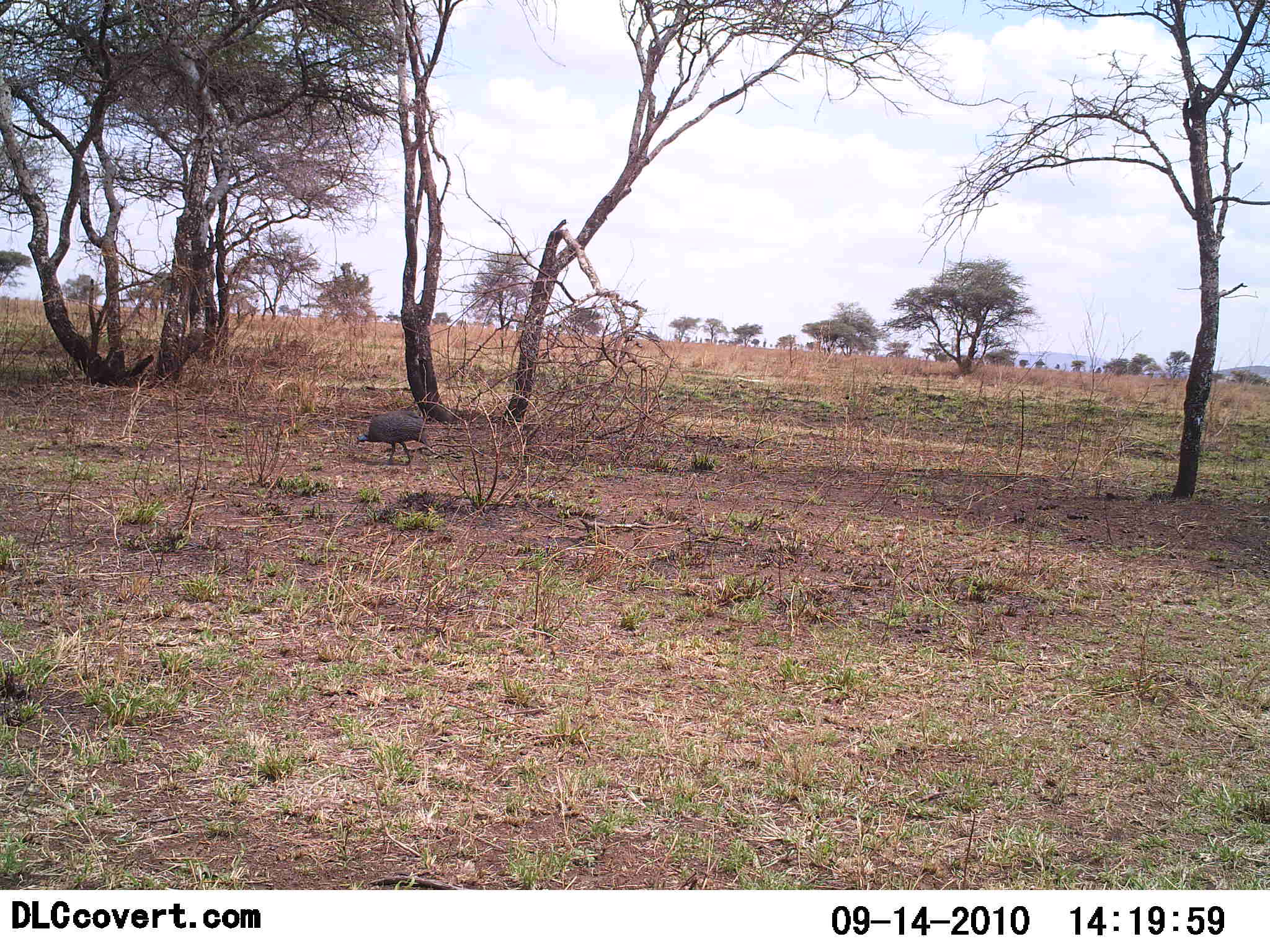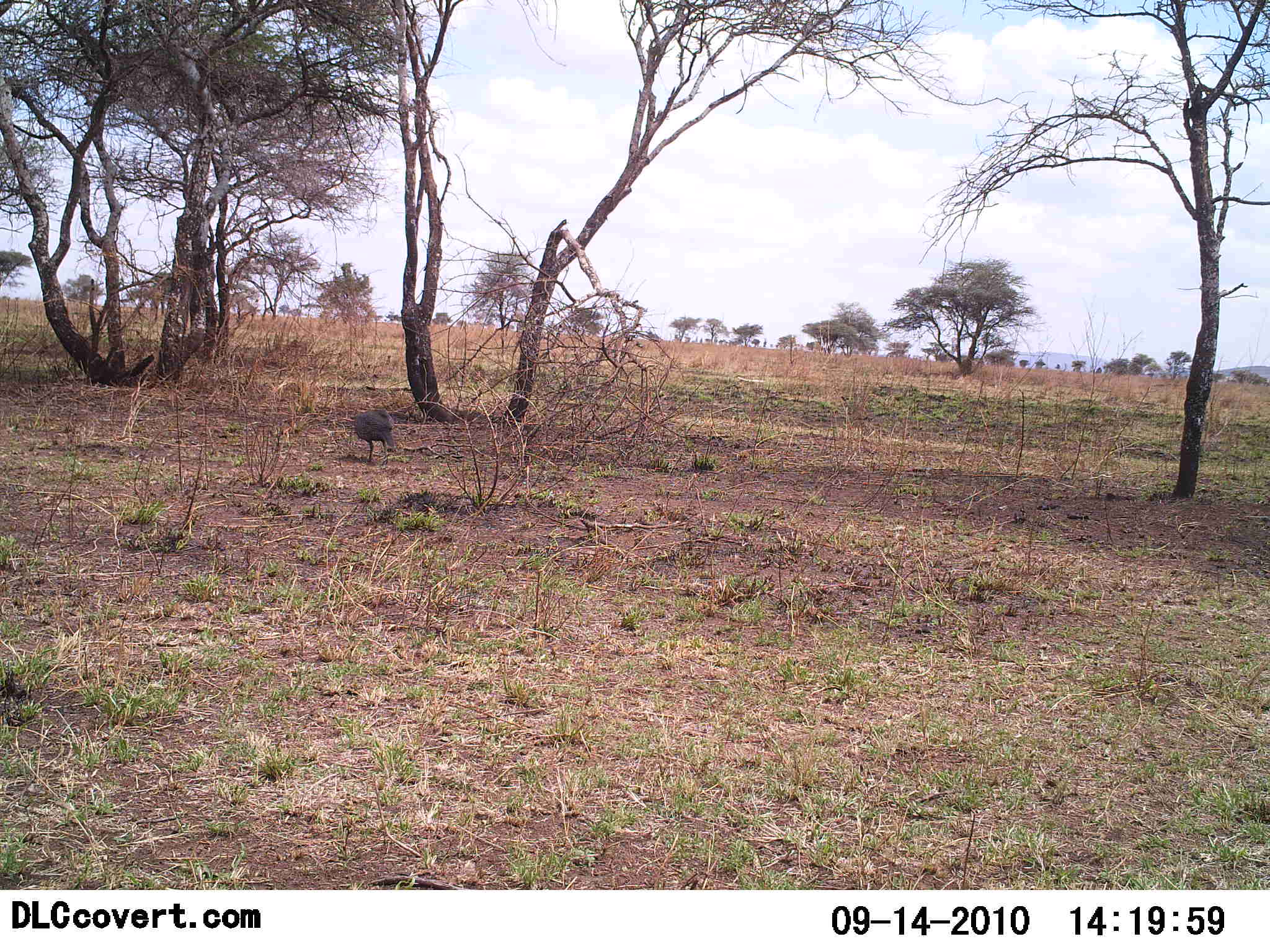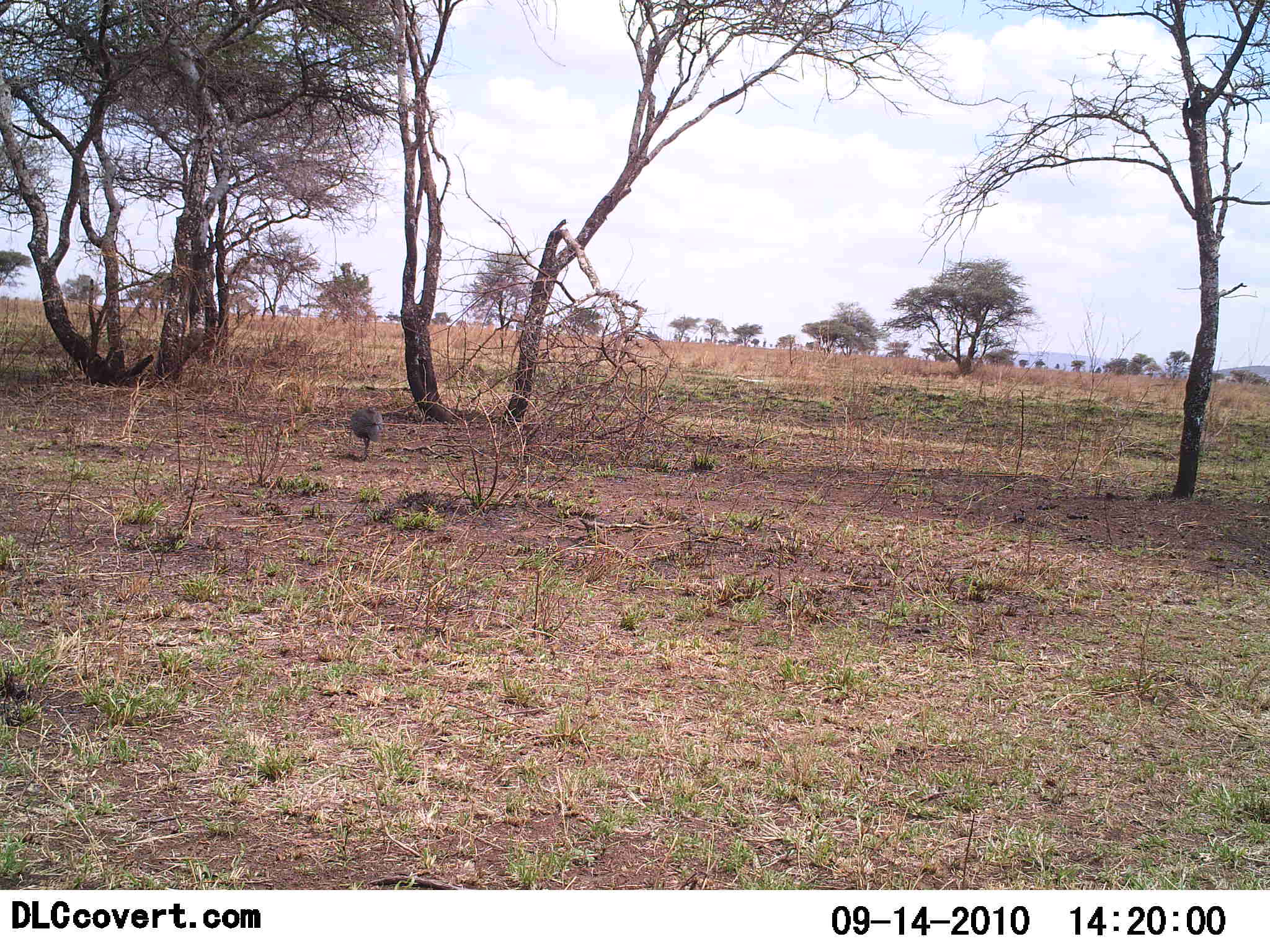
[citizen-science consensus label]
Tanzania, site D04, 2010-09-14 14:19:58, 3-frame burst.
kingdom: Animalia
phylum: Chordata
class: Aves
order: Galliformes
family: Numididae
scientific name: Numididae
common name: guinea fowl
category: guineafowl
Guineafowl (guinea fowl) (Numididae), count 1. Behavior (volunteer vote fractions): standing 9%, resting 0%, moving 91%, interacting 0%. Young present (vote fraction): 0%. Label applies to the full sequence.